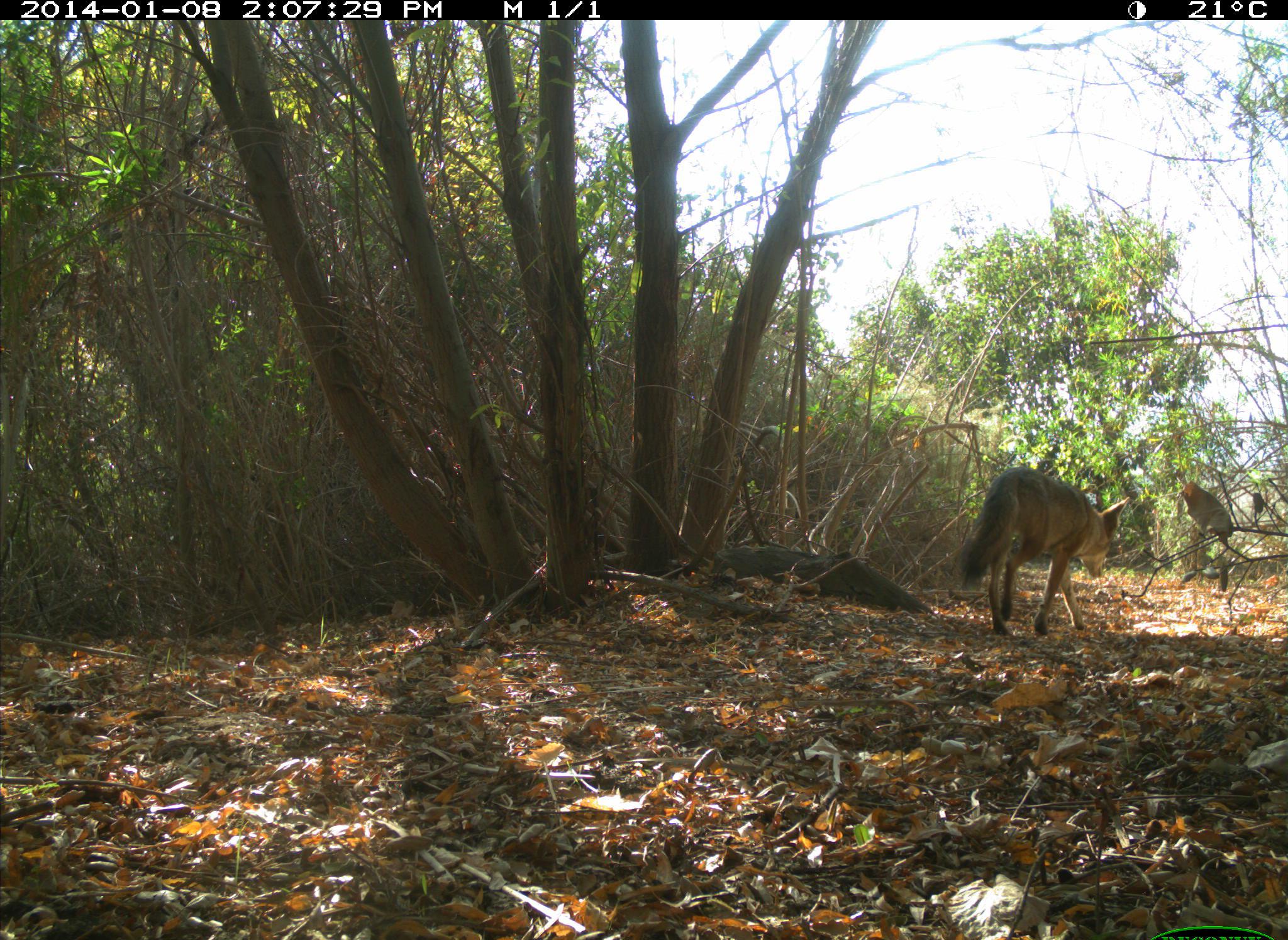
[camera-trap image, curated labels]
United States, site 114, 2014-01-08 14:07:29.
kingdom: Animalia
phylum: Chordata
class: Mammalia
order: Carnivora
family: Canidae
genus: Canis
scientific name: Canis latrans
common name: coyote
Coyote (Canis latrans).